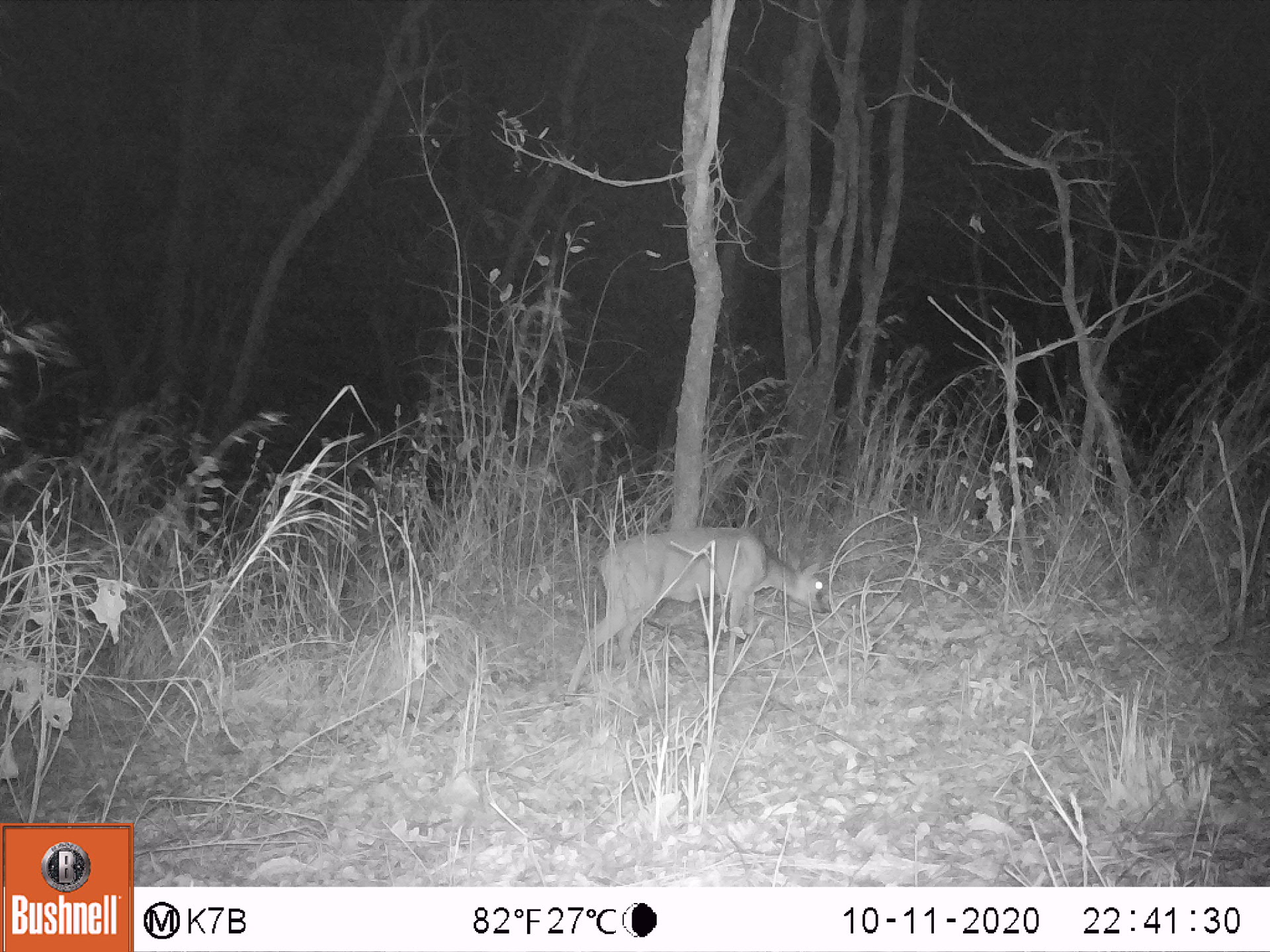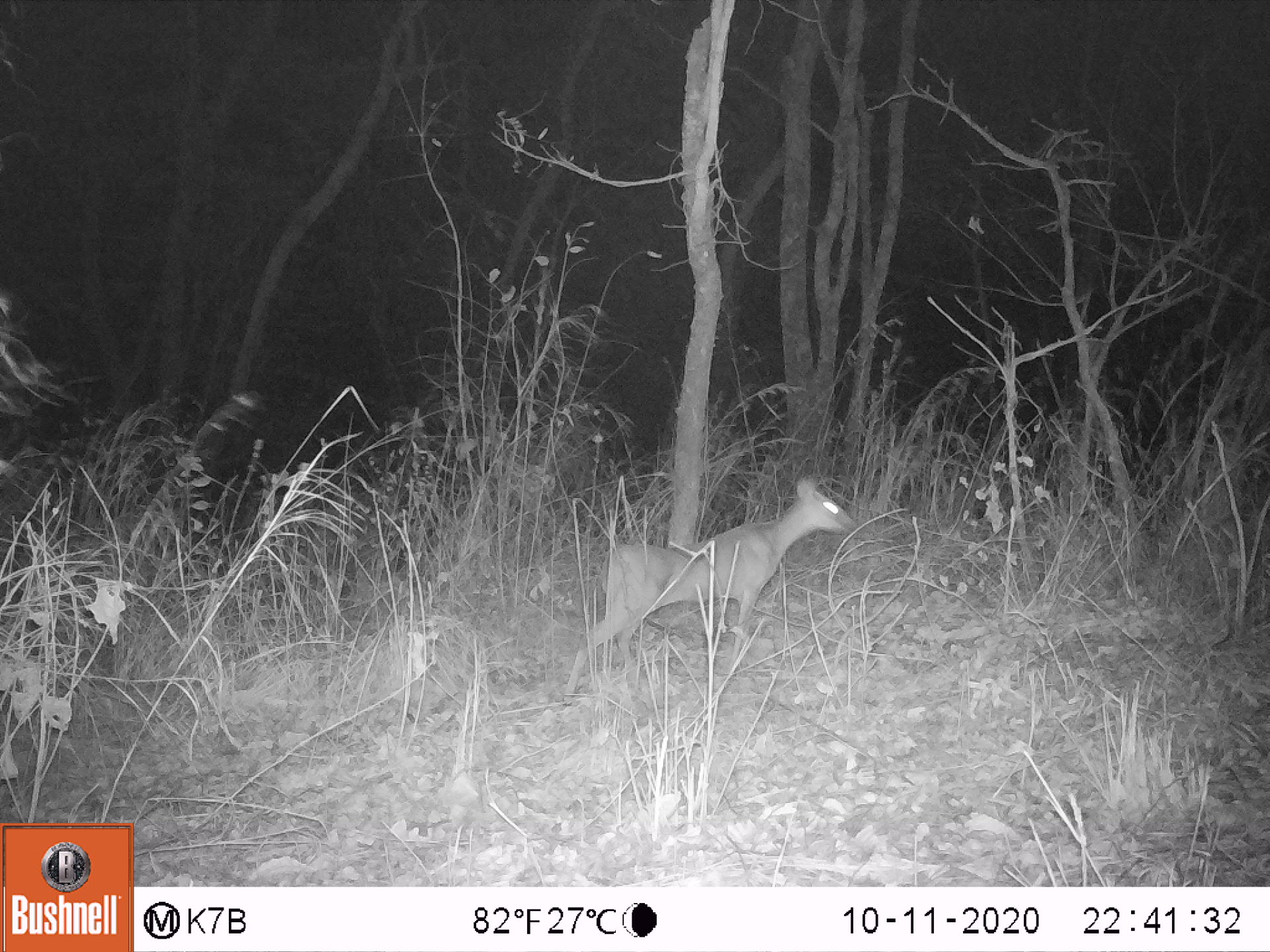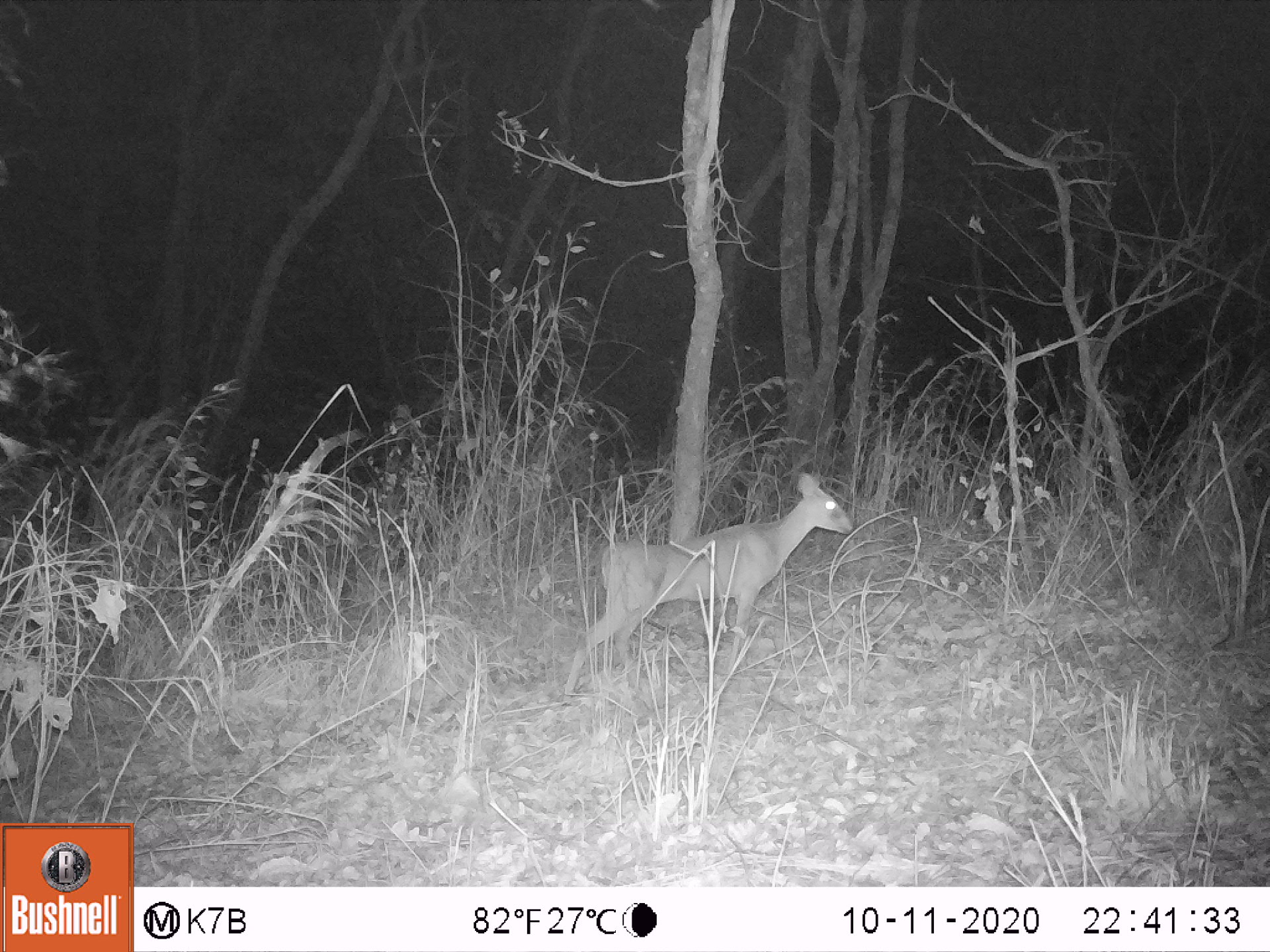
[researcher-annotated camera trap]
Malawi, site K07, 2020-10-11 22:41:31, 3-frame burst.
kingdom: Animalia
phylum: Chordata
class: Mammalia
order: Artiodactyla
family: Bovidae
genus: Sylvicapra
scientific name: Sylvicapra grimmia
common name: common duiker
Common duiker (Sylvicapra grimmia), count 1.